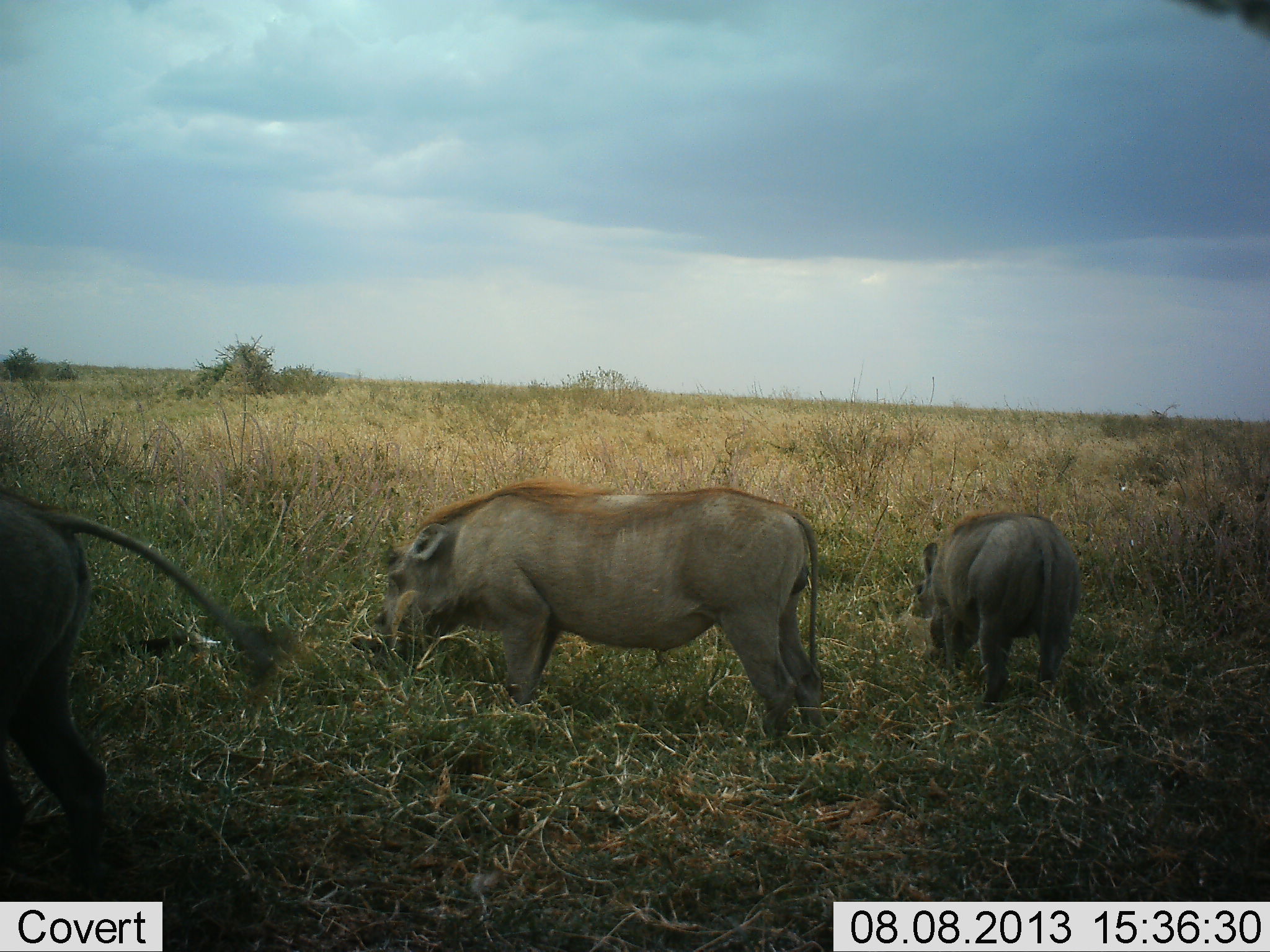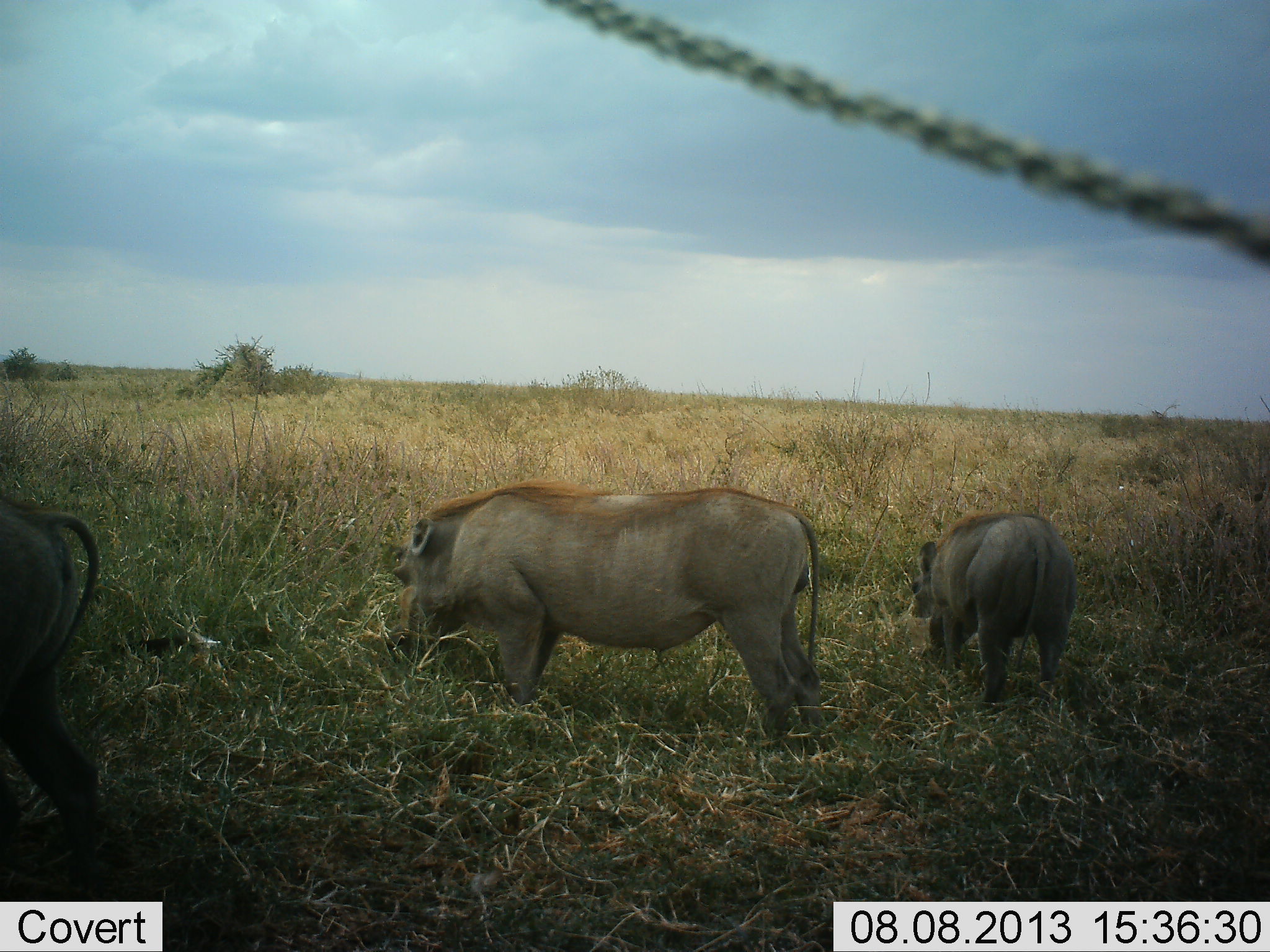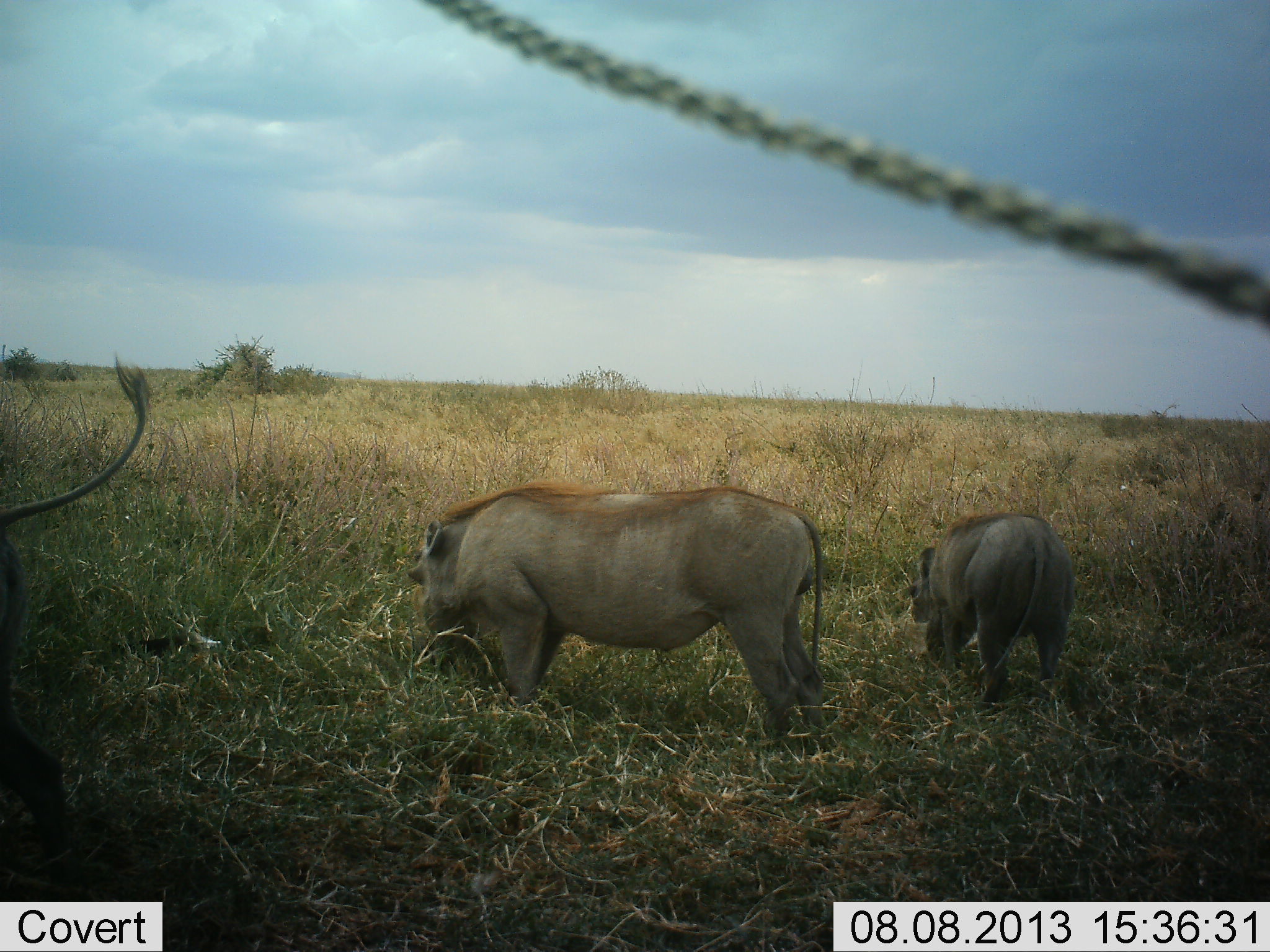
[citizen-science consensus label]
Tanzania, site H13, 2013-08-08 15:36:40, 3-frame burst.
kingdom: Animalia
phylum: Chordata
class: Mammalia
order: Artiodactyla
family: Suidae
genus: Phacochoerus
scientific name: Phacochoerus africanus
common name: warthog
Warthog (Phacochoerus africanus), count 3. Behavior (volunteer vote fractions): standing 30%, resting 0%, moving 0%, interacting 10%. Young present (vote fraction): 0%. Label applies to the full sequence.